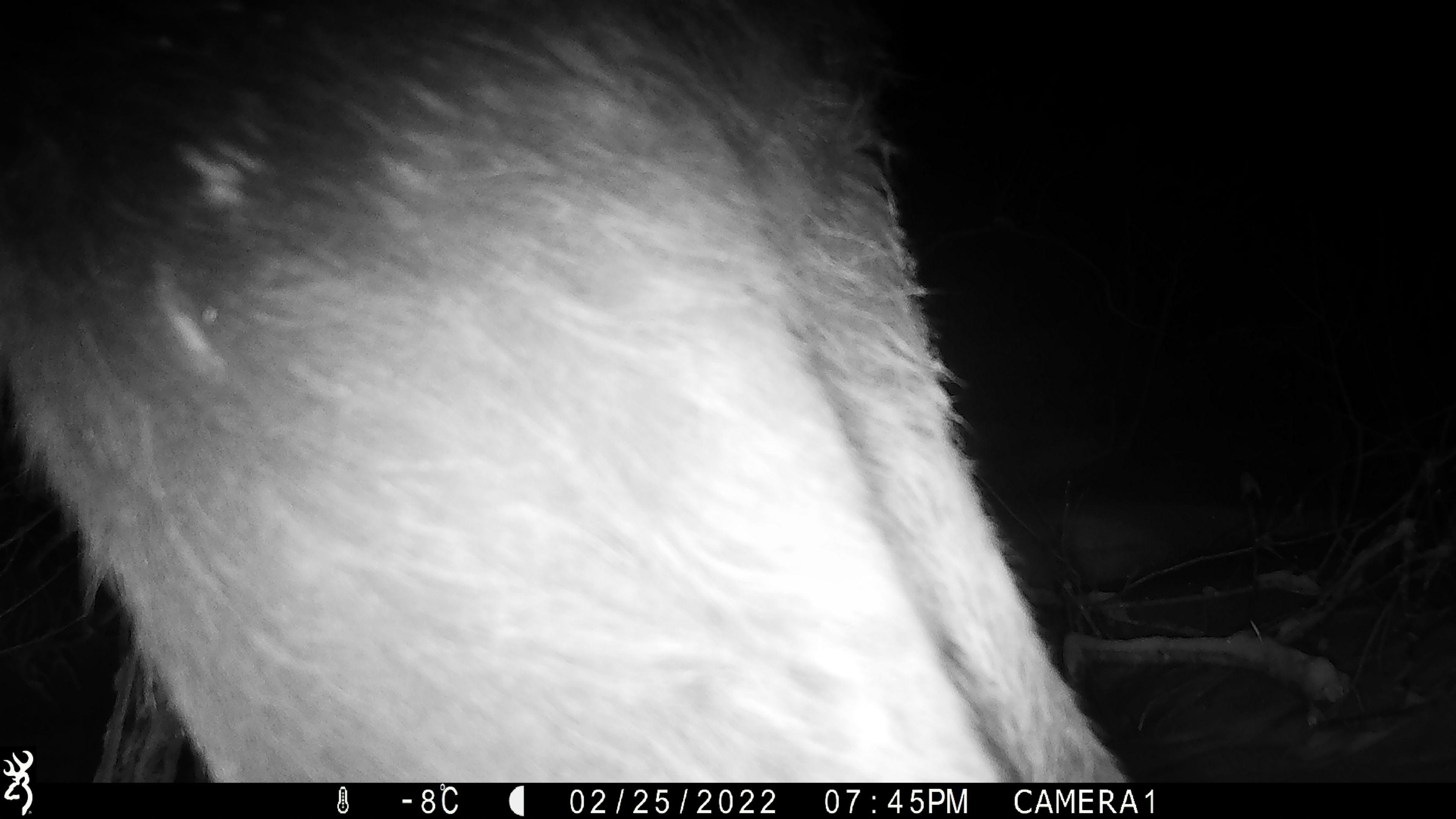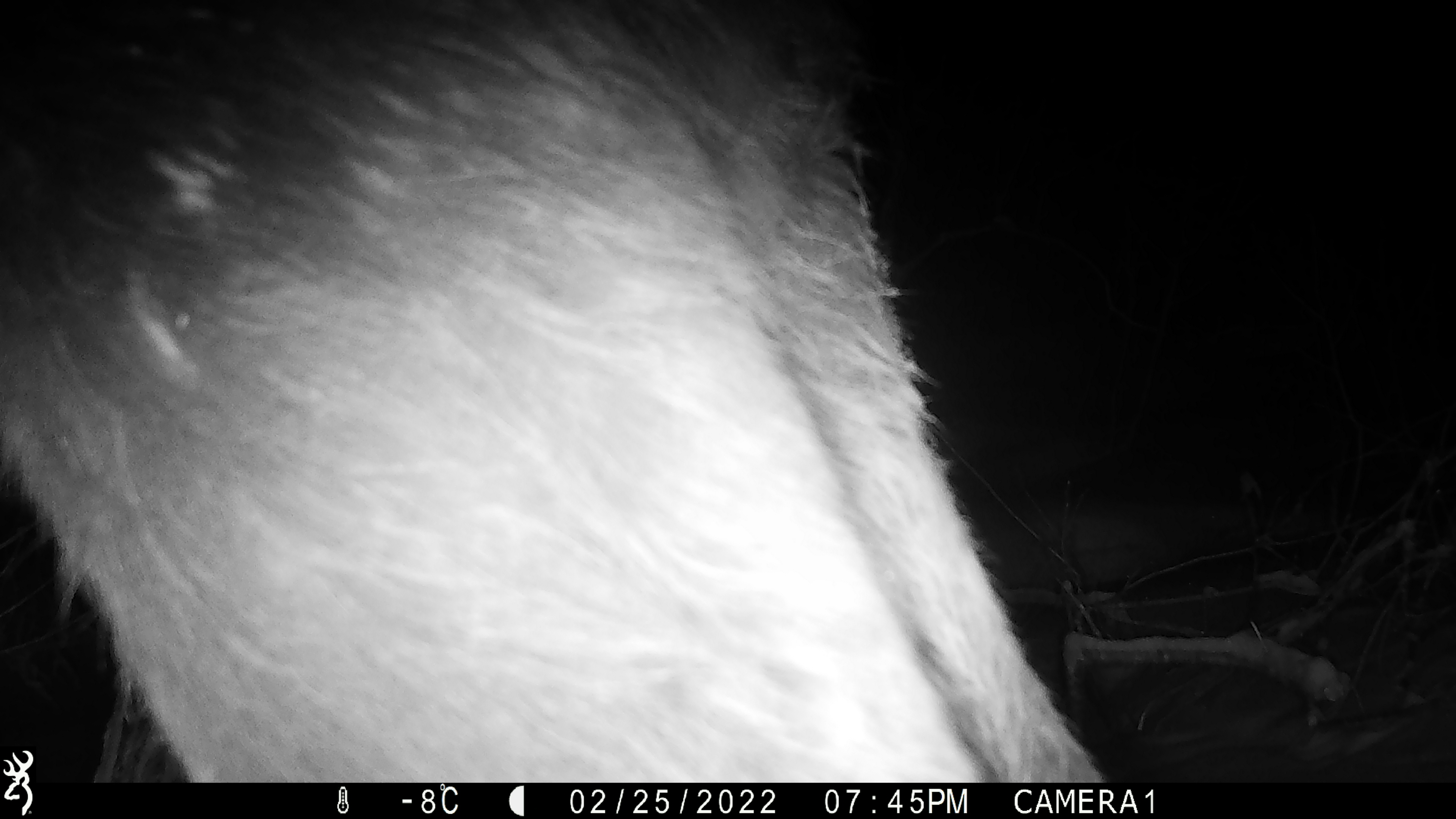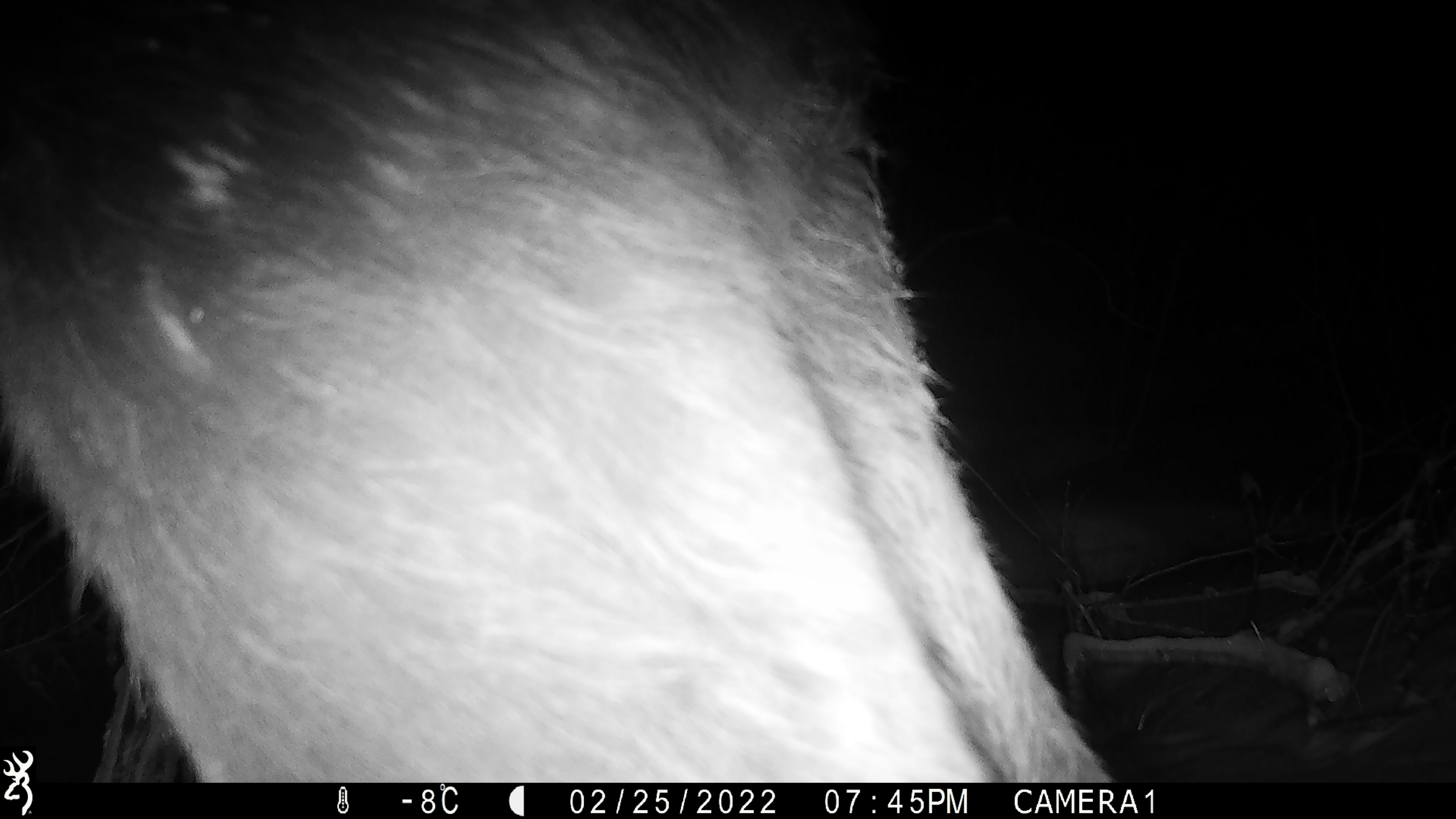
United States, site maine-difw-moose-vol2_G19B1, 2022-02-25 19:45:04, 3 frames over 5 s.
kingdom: Animalia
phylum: Chordata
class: Mammalia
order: Artiodactyla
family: Cervidae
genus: Alces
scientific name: Alces alces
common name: moose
Moose (Alces alces).